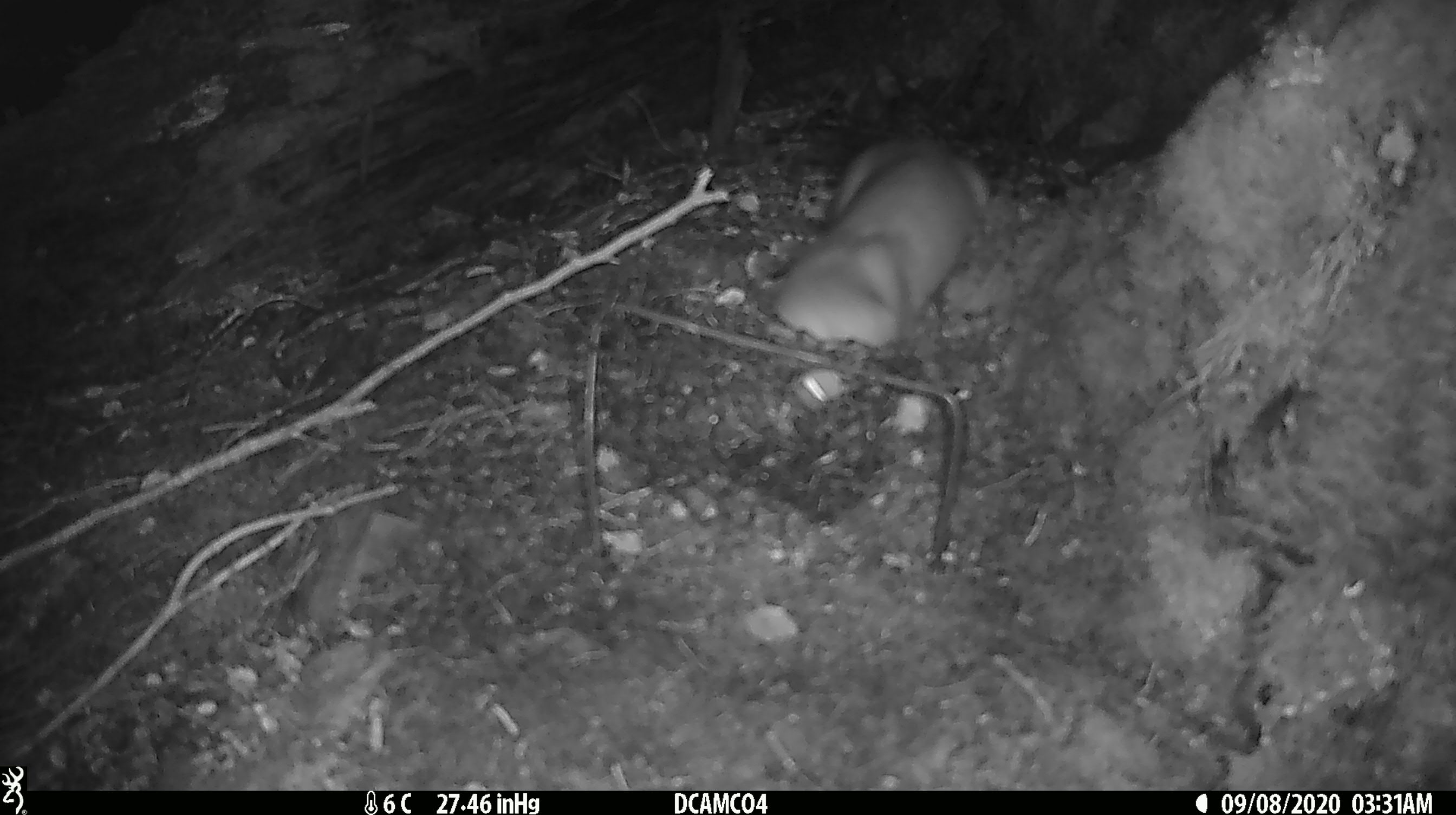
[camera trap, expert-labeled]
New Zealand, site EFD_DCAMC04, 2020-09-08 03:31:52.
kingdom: Animalia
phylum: Chordata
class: Mammalia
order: Carnivora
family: Mustelidae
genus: Mustela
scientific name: Mustela erminea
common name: stoat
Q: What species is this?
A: Stoat (Mustela erminea).